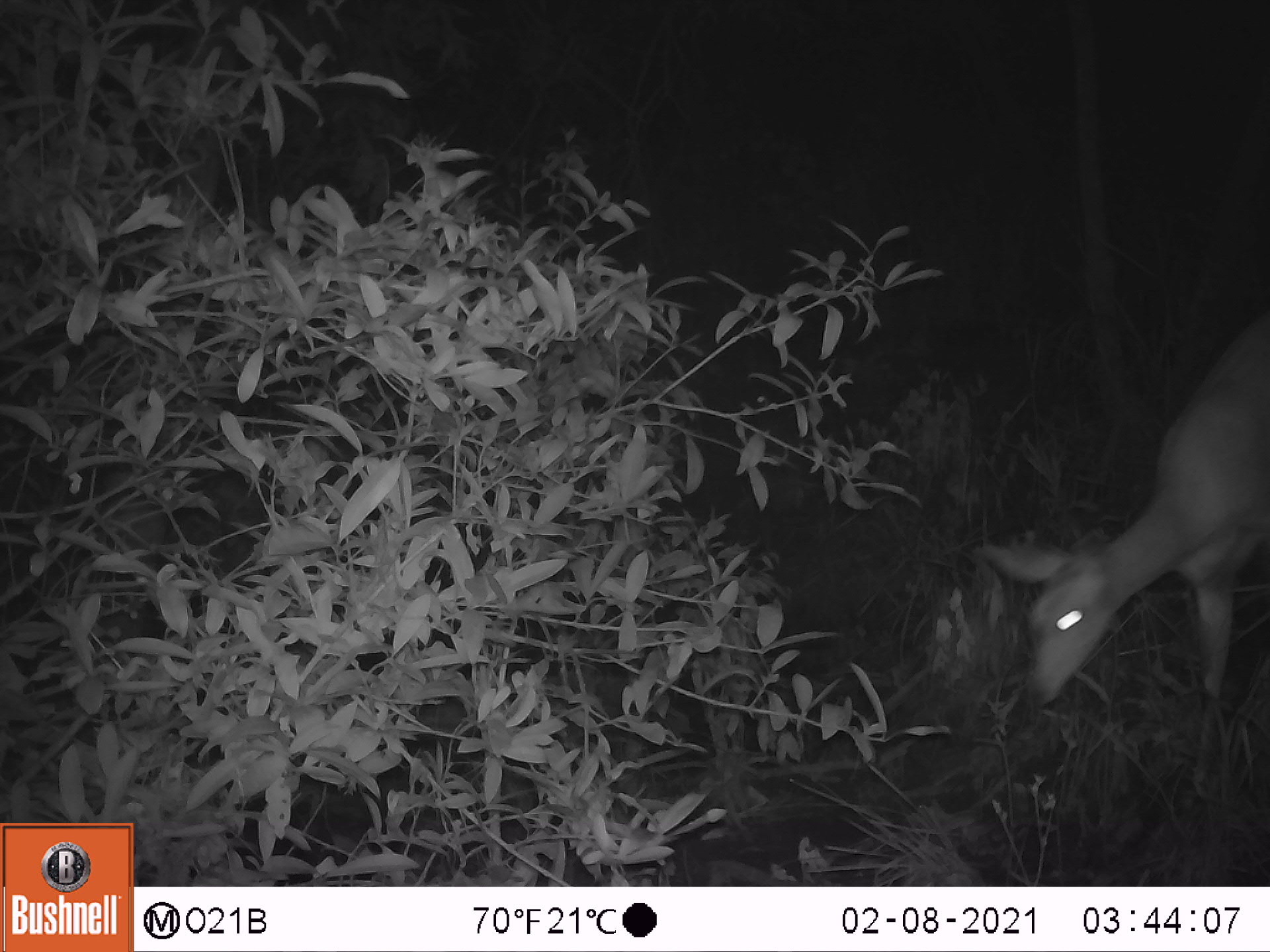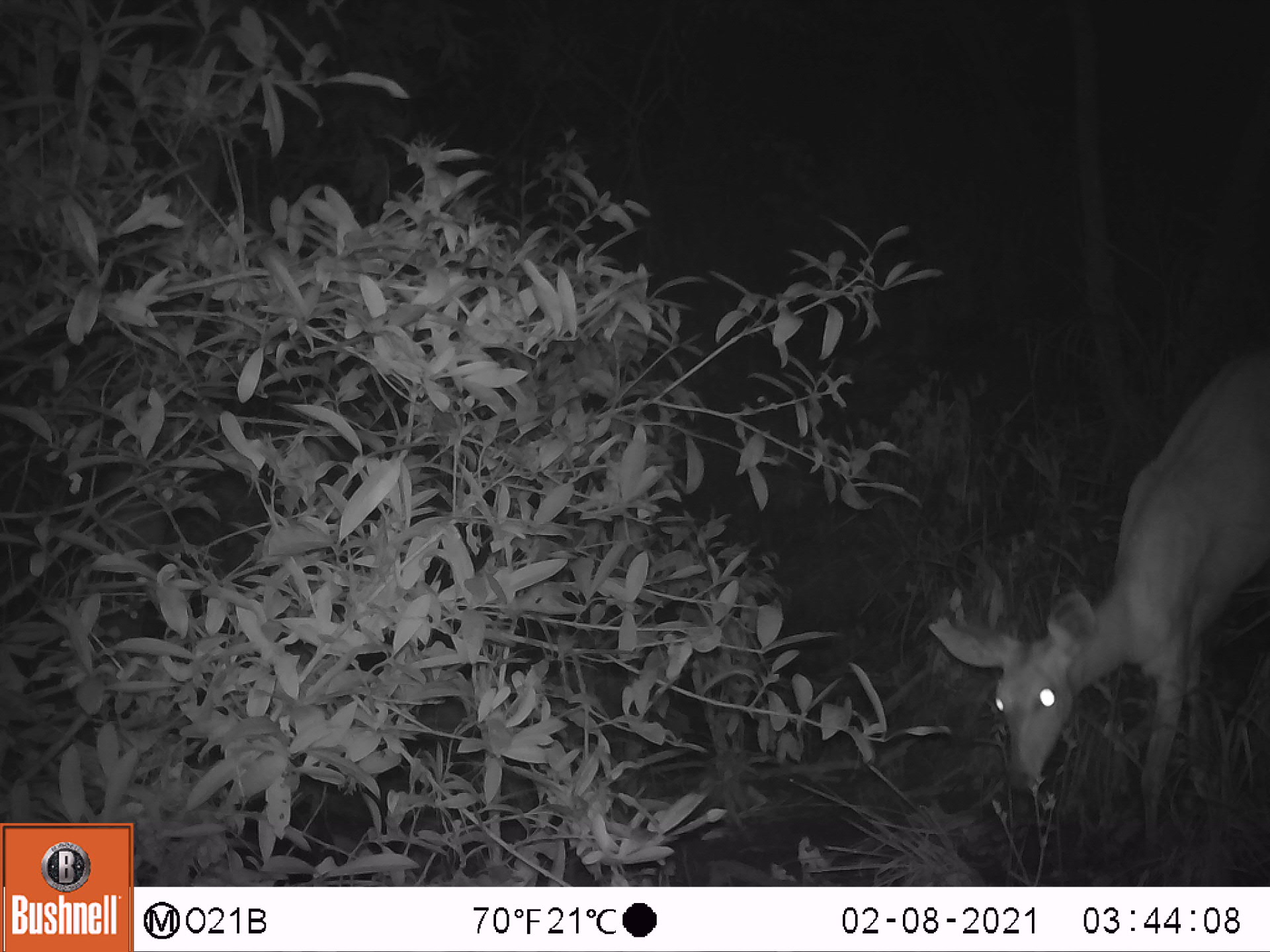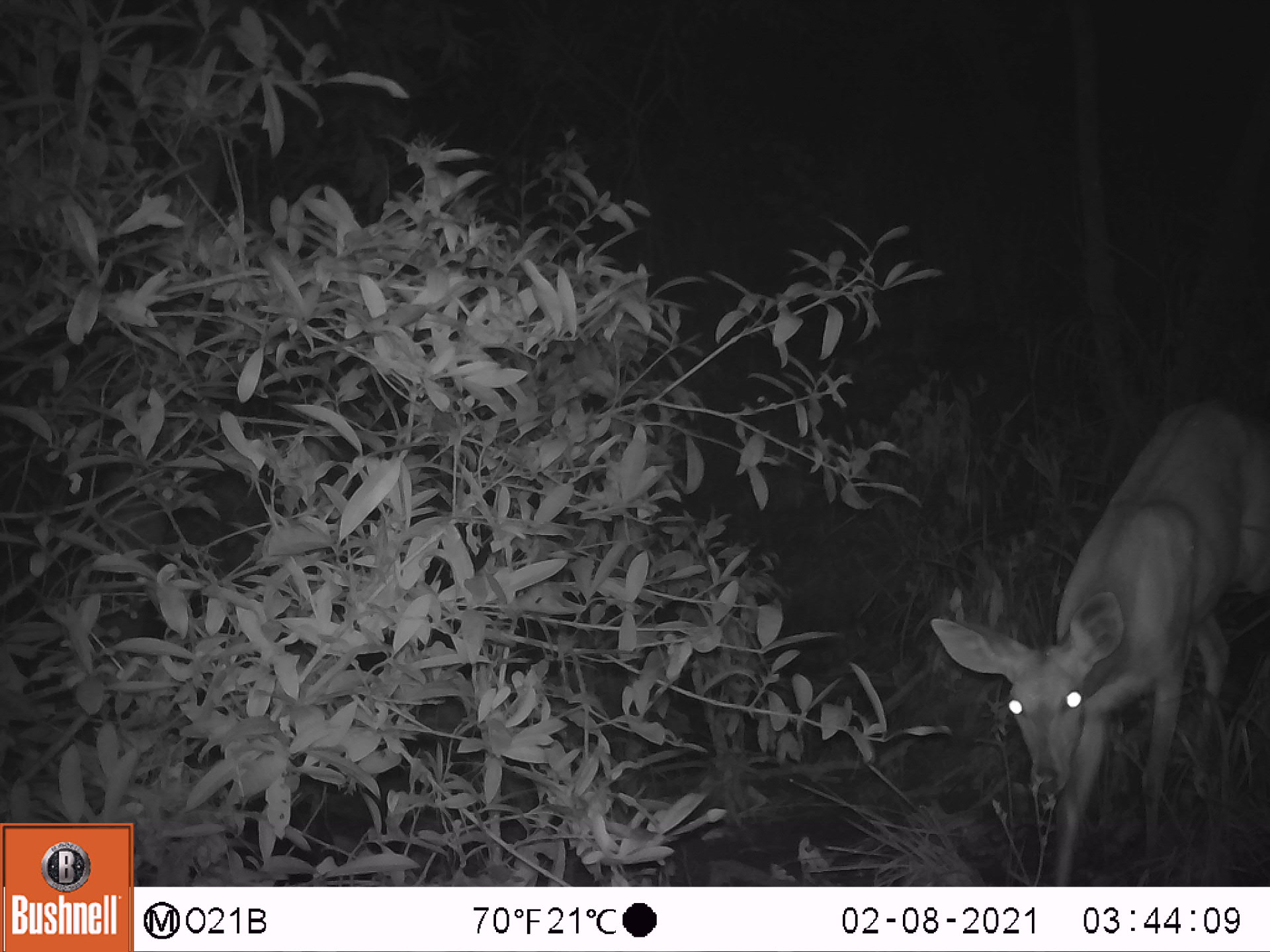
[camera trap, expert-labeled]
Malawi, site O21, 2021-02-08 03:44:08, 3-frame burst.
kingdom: Animalia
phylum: Chordata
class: Mammalia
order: Artiodactyla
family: Bovidae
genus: Tragelaphus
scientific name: Tragelaphus sylvaticus sylvaticus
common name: cape bushbuck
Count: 1.